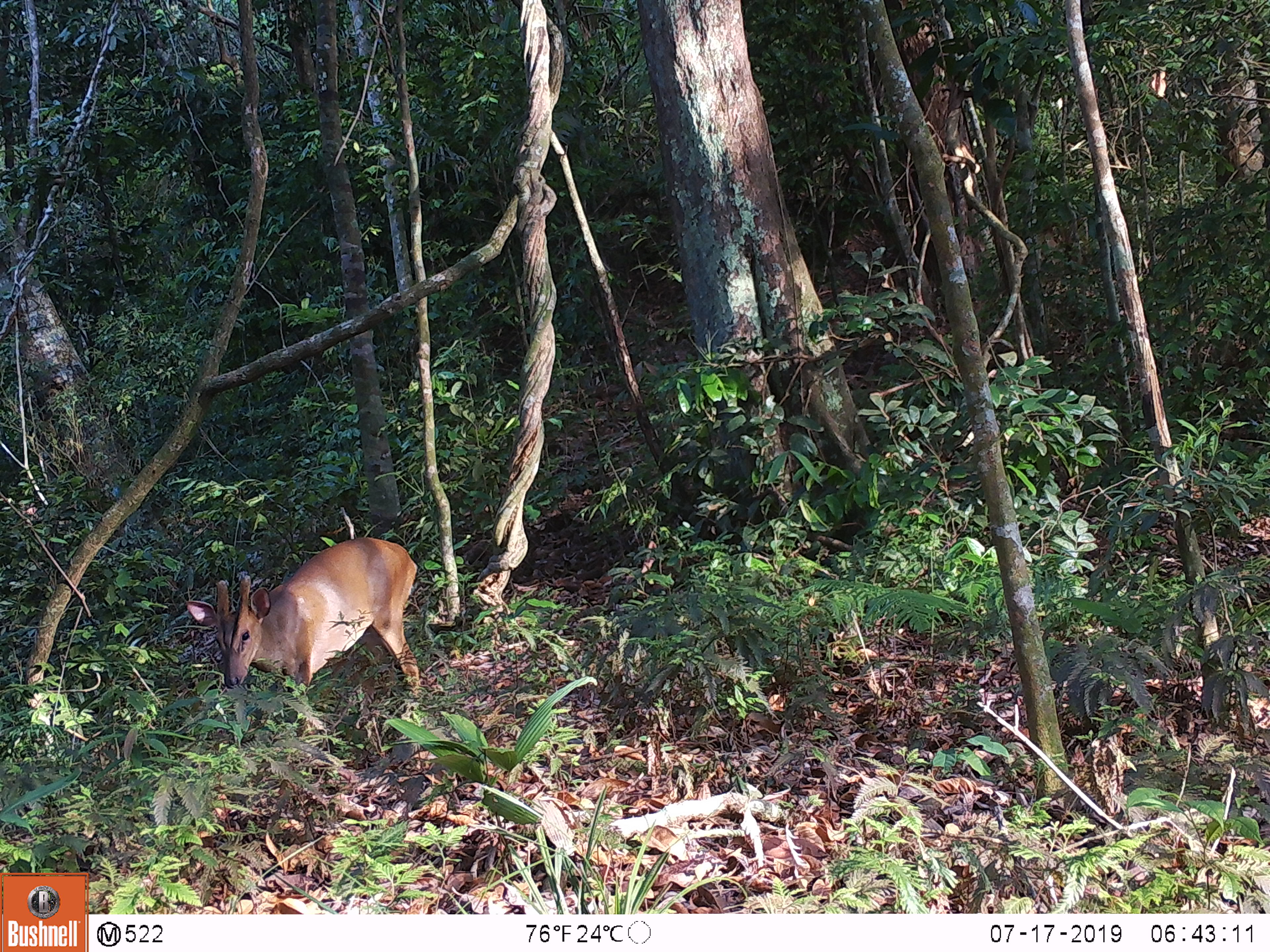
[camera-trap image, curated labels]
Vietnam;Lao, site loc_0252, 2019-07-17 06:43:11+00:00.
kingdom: Animalia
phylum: Chordata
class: Mammalia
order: Artiodactyla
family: Cervidae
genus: Muntiacus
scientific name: Muntiacus vuquangensis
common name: large-antlered muntjac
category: large antlered muntjac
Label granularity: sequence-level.